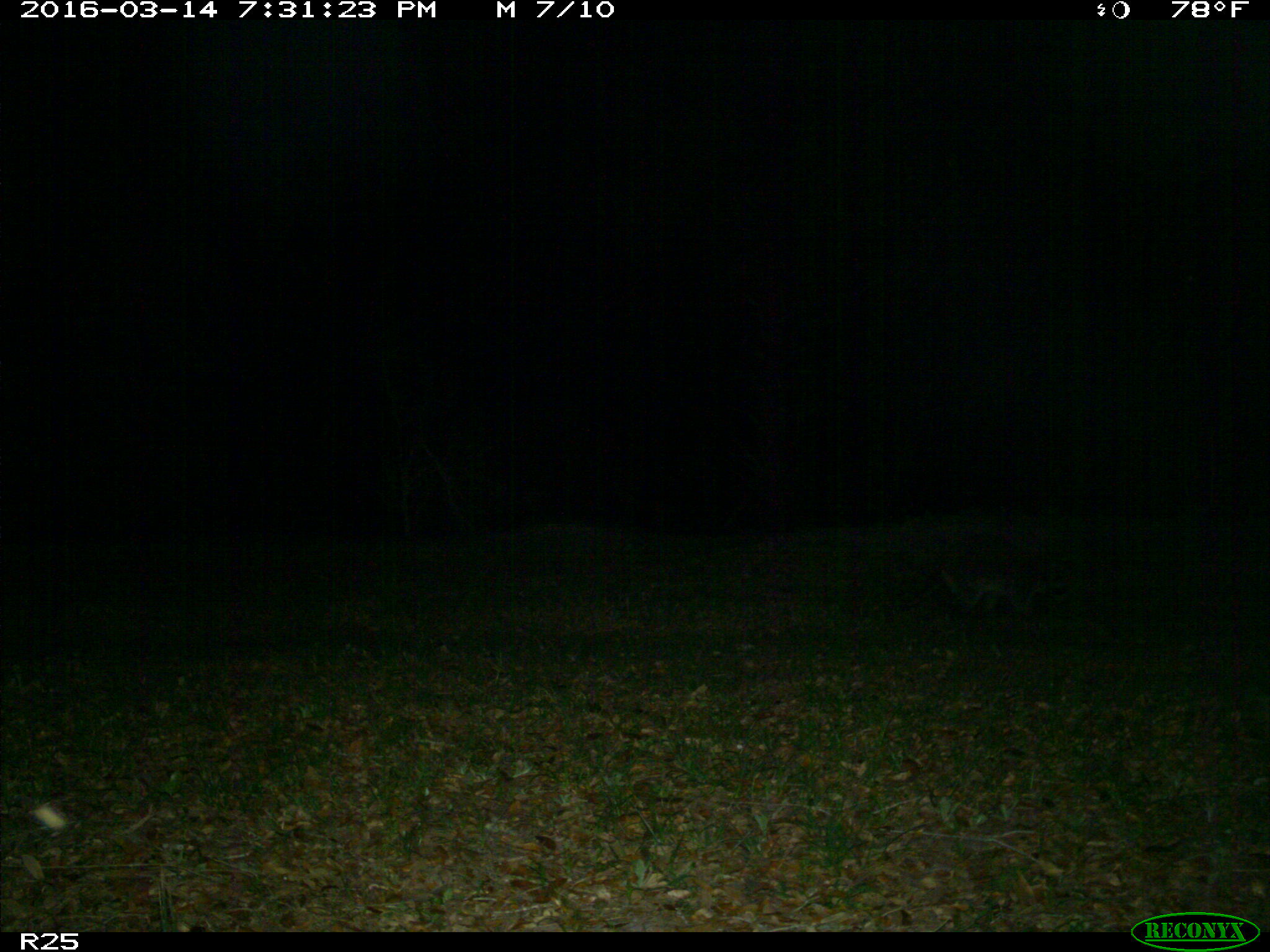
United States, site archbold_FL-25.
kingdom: Animalia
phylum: Chordata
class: Mammalia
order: Carnivora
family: Procyonidae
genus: Procyon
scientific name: Procyon lotor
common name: common raccoon